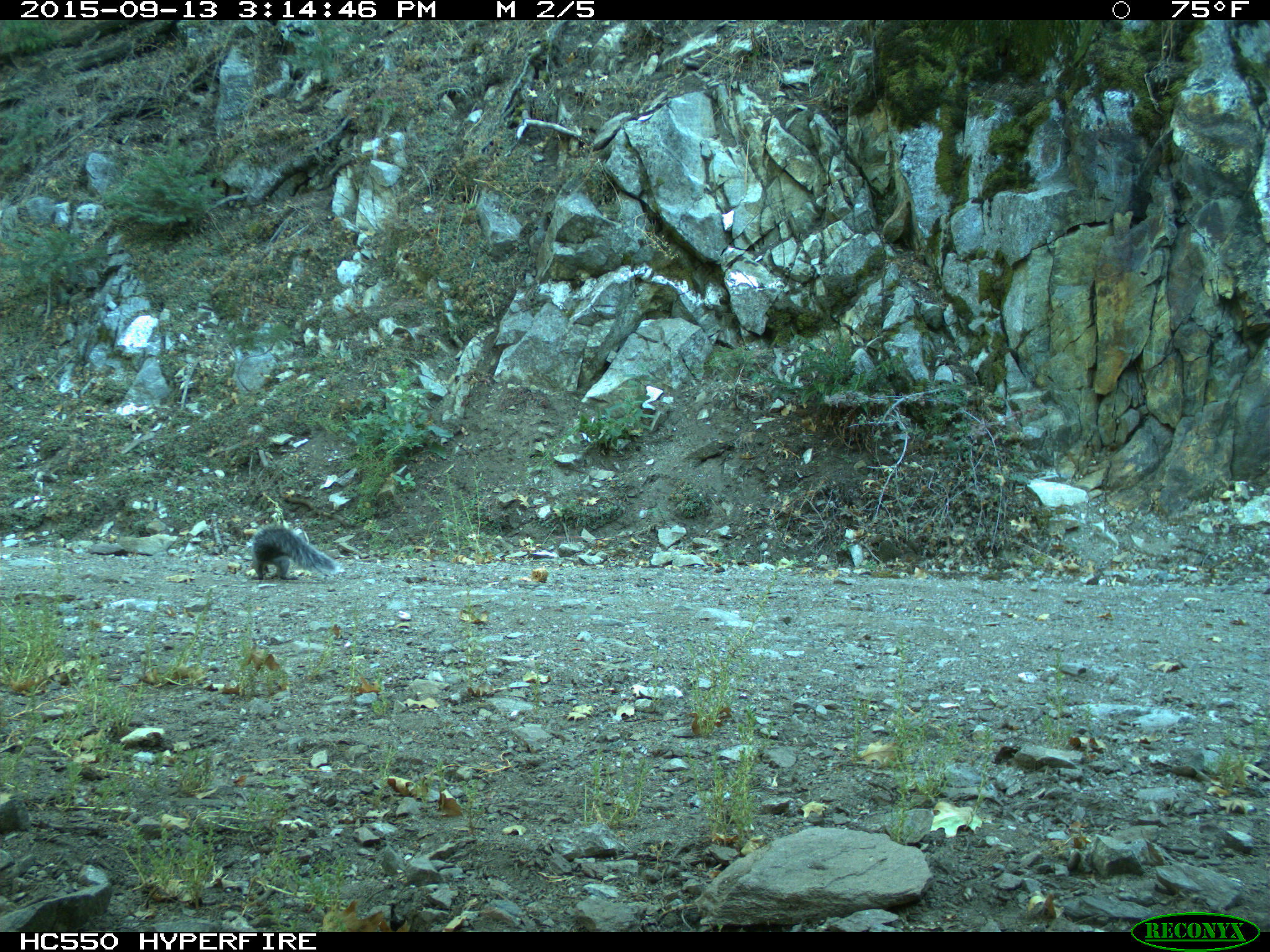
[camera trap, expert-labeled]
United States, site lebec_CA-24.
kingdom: Animalia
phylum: Chordata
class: Mammalia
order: Rodentia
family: Sciuridae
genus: Sciurus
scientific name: Sciurus carolinensis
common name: eastern gray squirrel